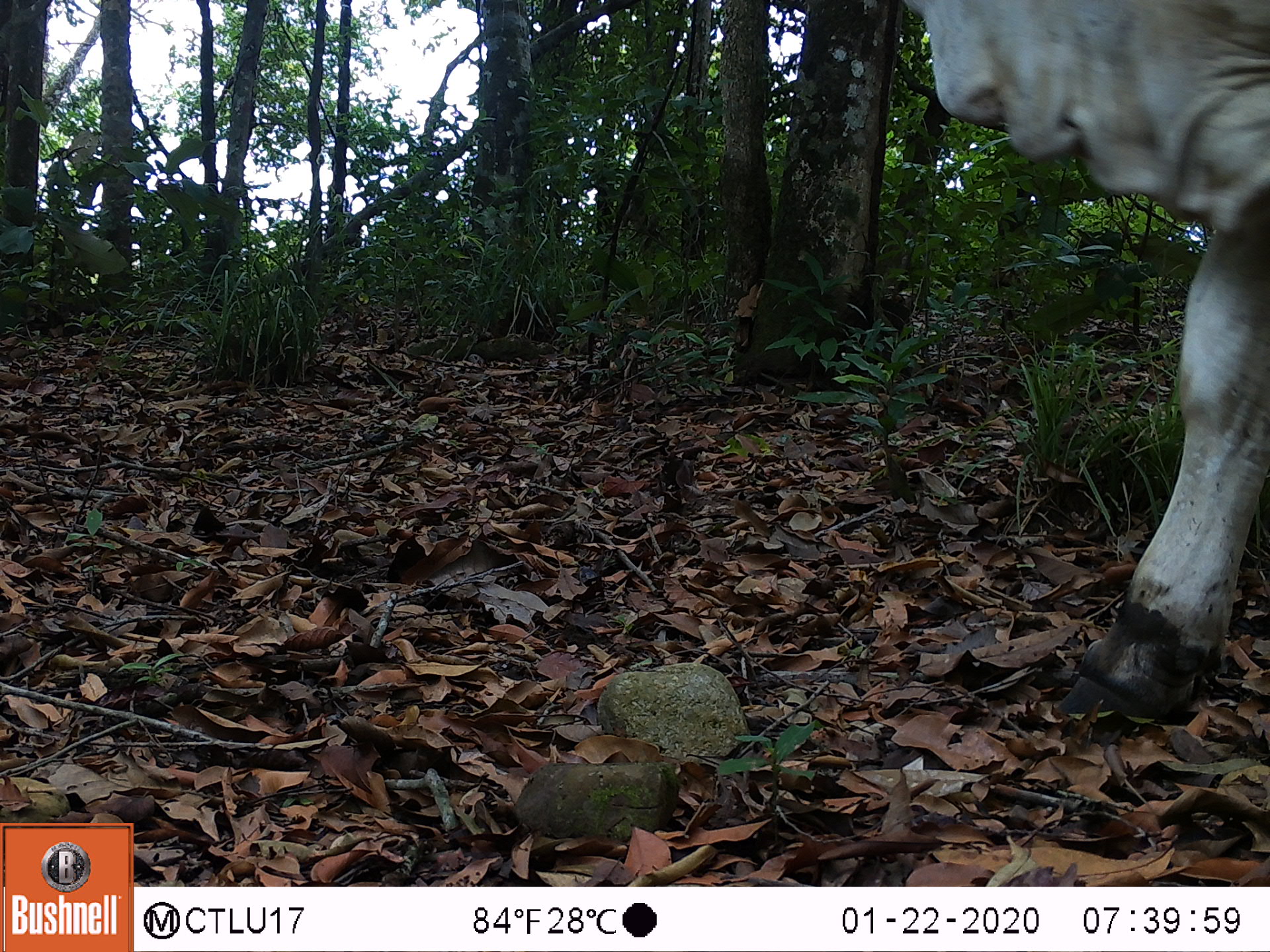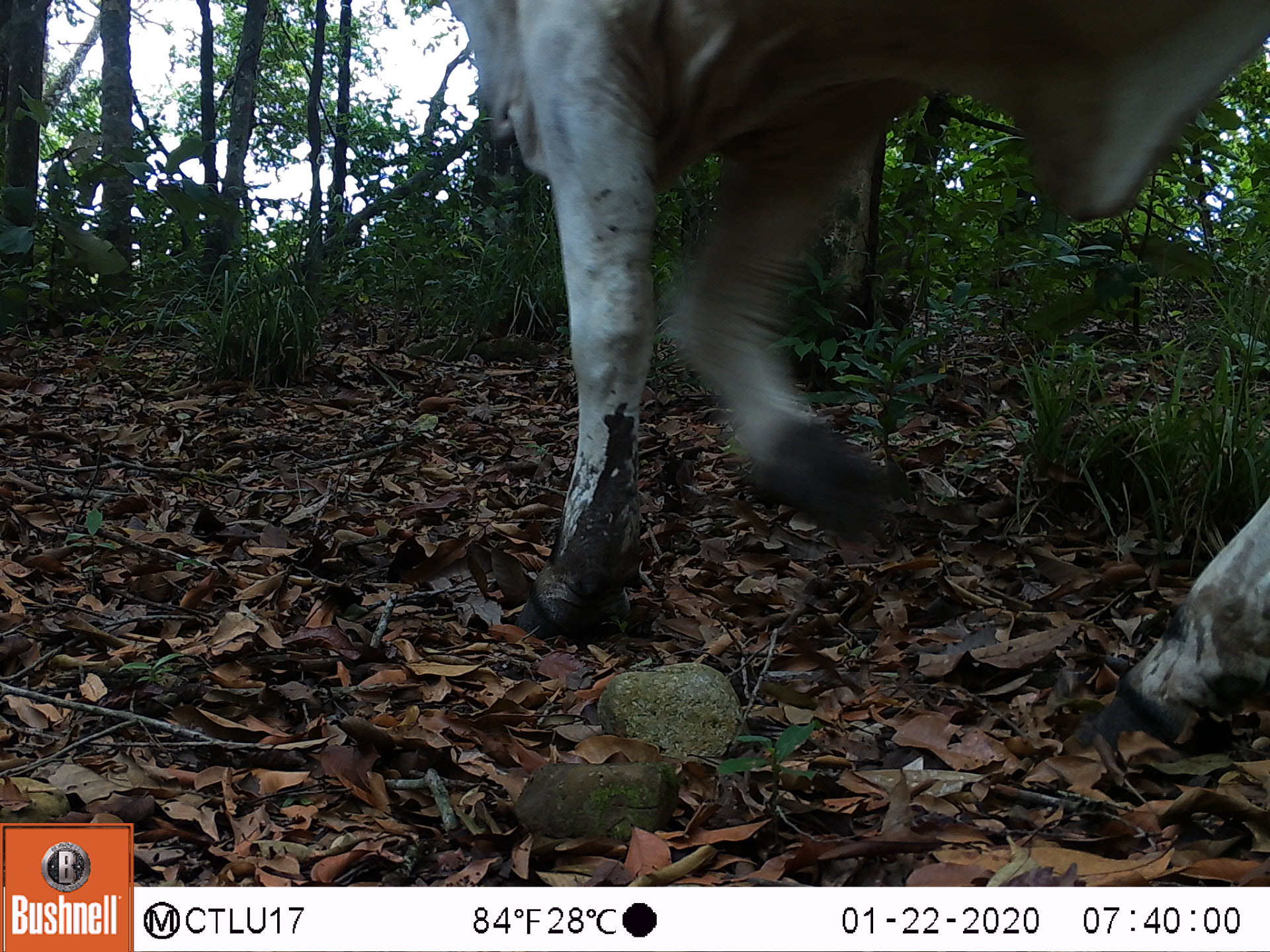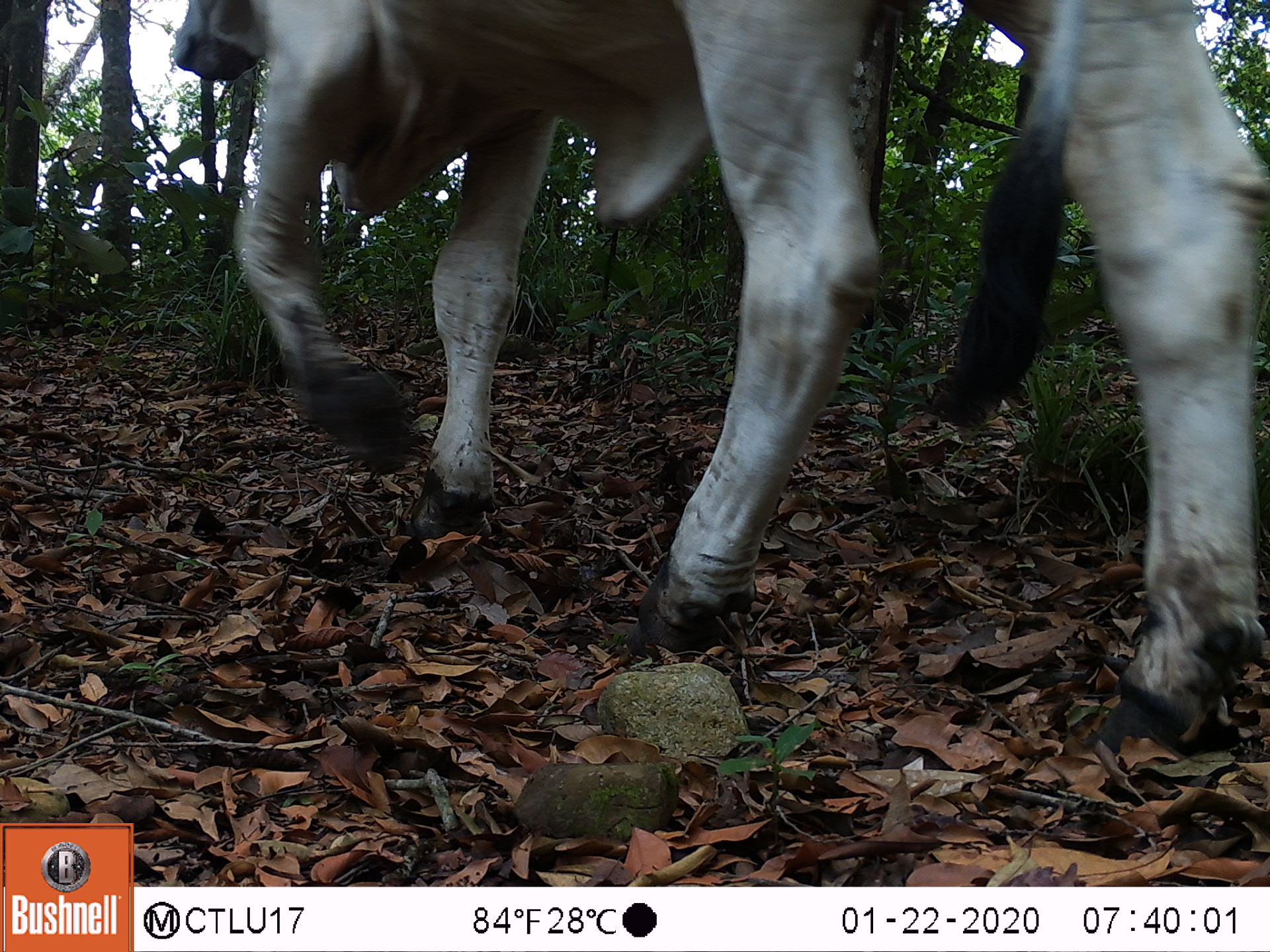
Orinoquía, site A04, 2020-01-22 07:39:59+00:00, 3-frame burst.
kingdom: Animalia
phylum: Chordata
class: Mammalia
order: Artiodactyla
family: Bovidae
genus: Bos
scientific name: Bos taurus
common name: cow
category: cattle